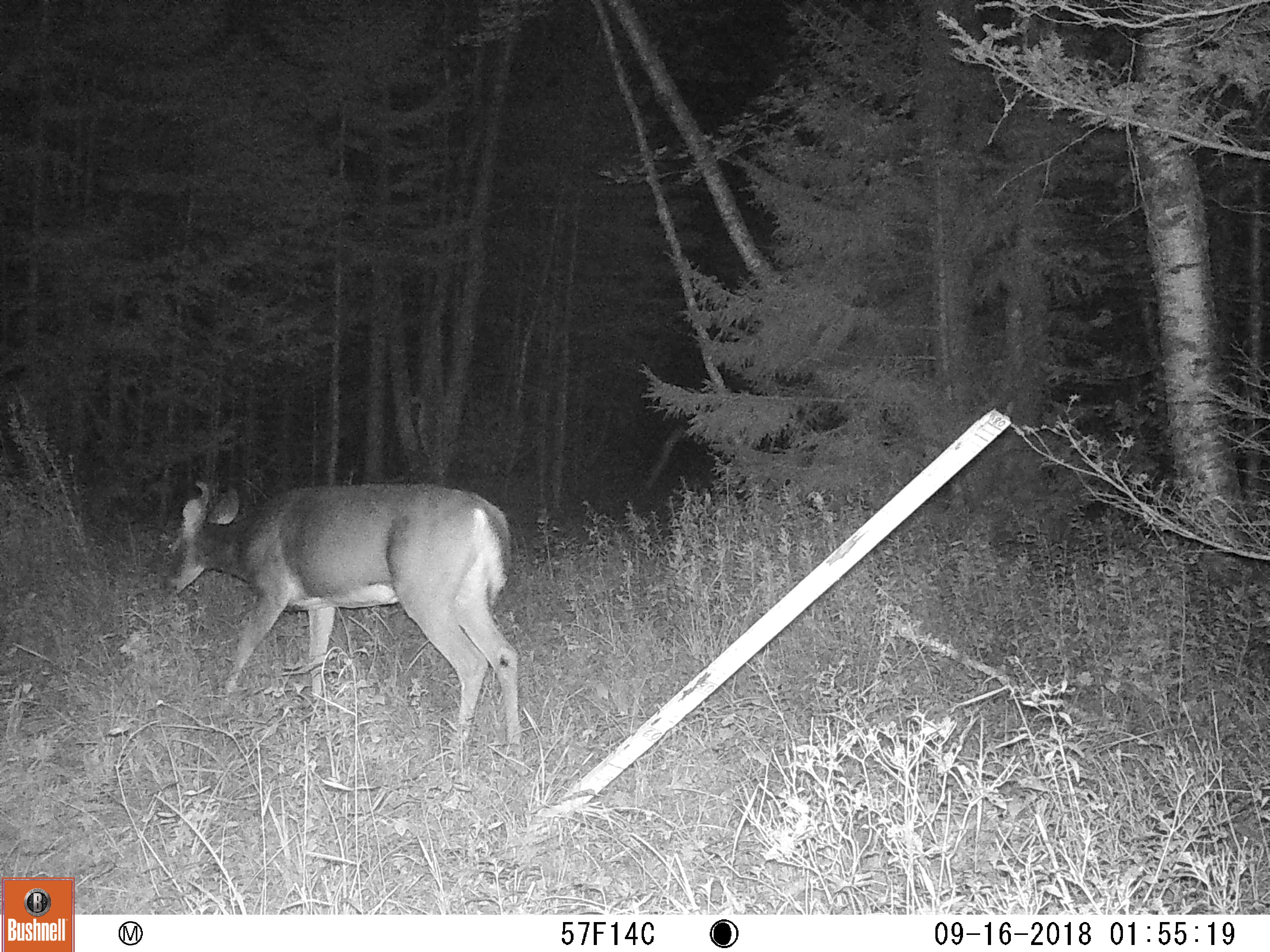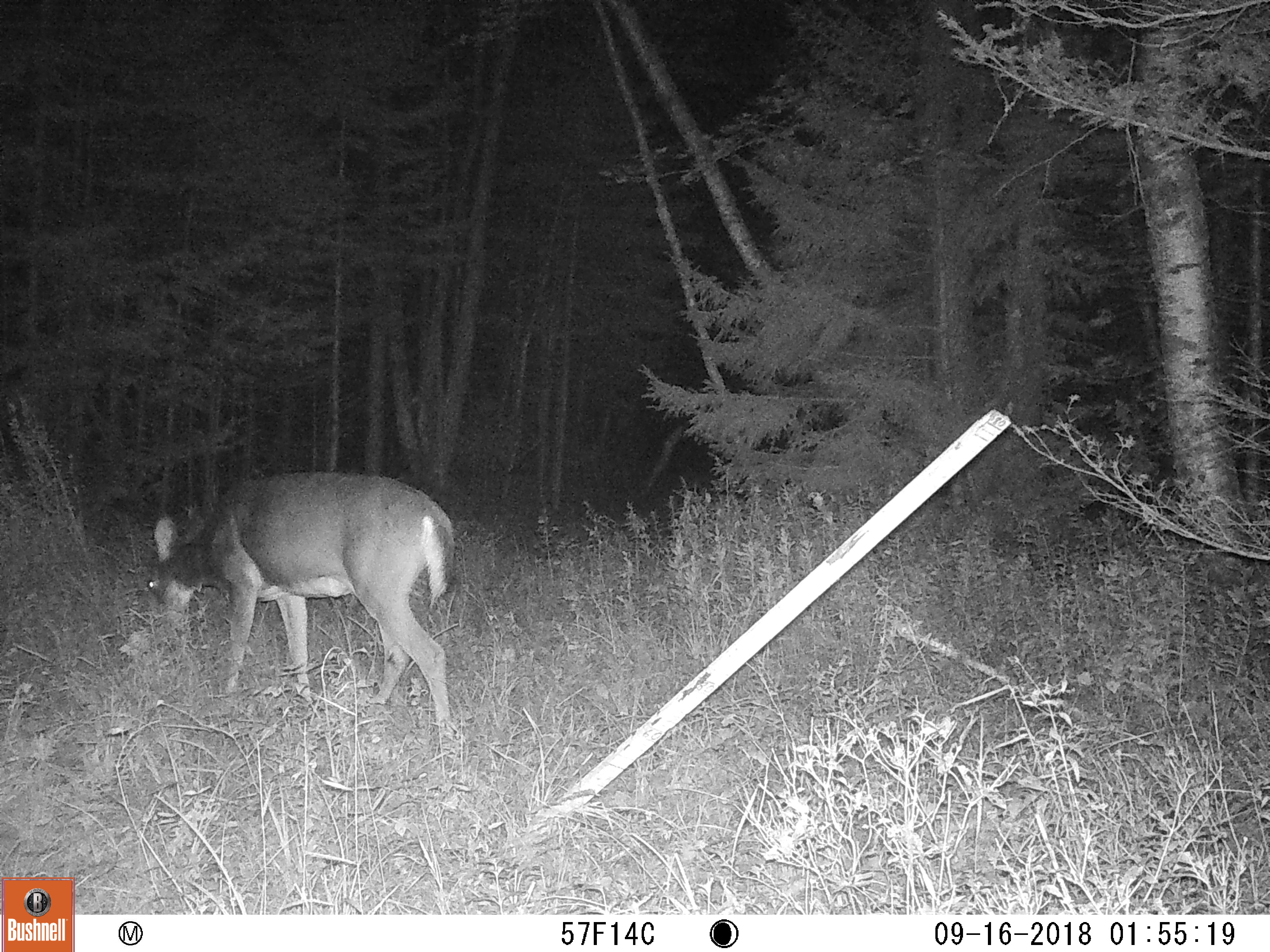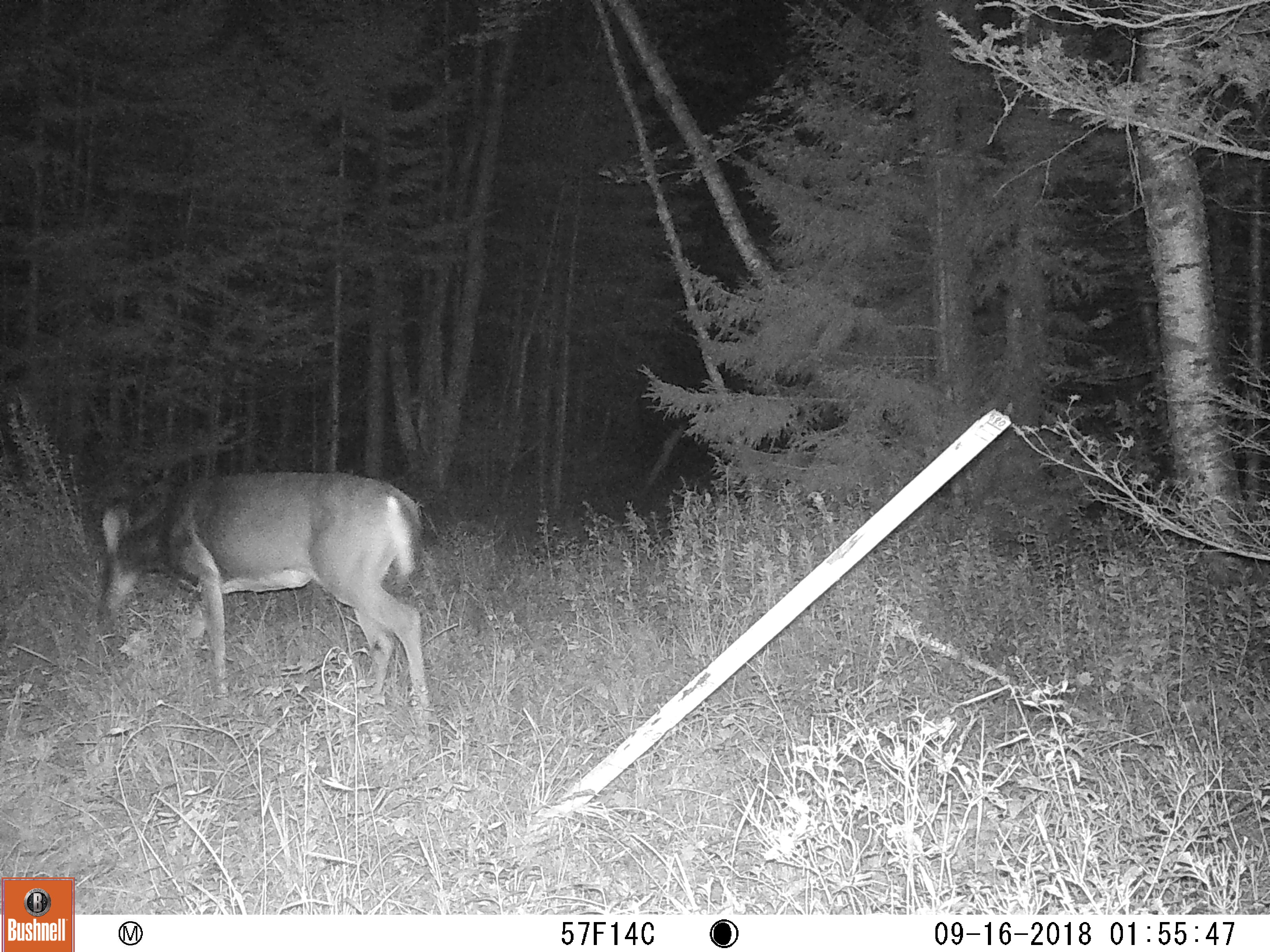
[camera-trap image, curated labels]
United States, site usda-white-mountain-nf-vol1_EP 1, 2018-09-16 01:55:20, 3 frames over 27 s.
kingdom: Animalia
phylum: Chordata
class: Mammalia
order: Artiodactyla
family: Cervidae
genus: Odocoileus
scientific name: Odocoileus virginianus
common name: white-tailed deer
White-tailed deer (Odocoileus virginianus).